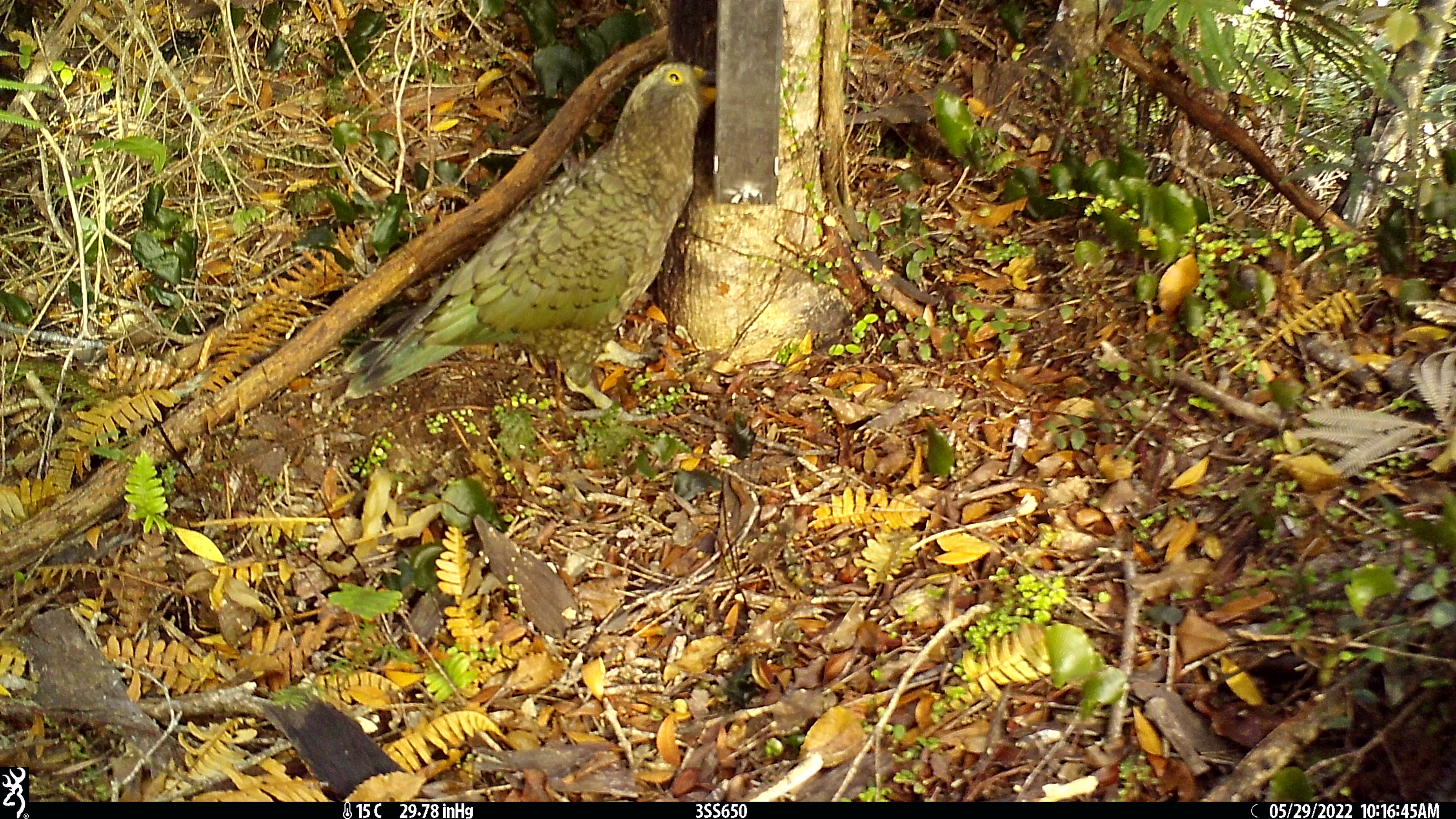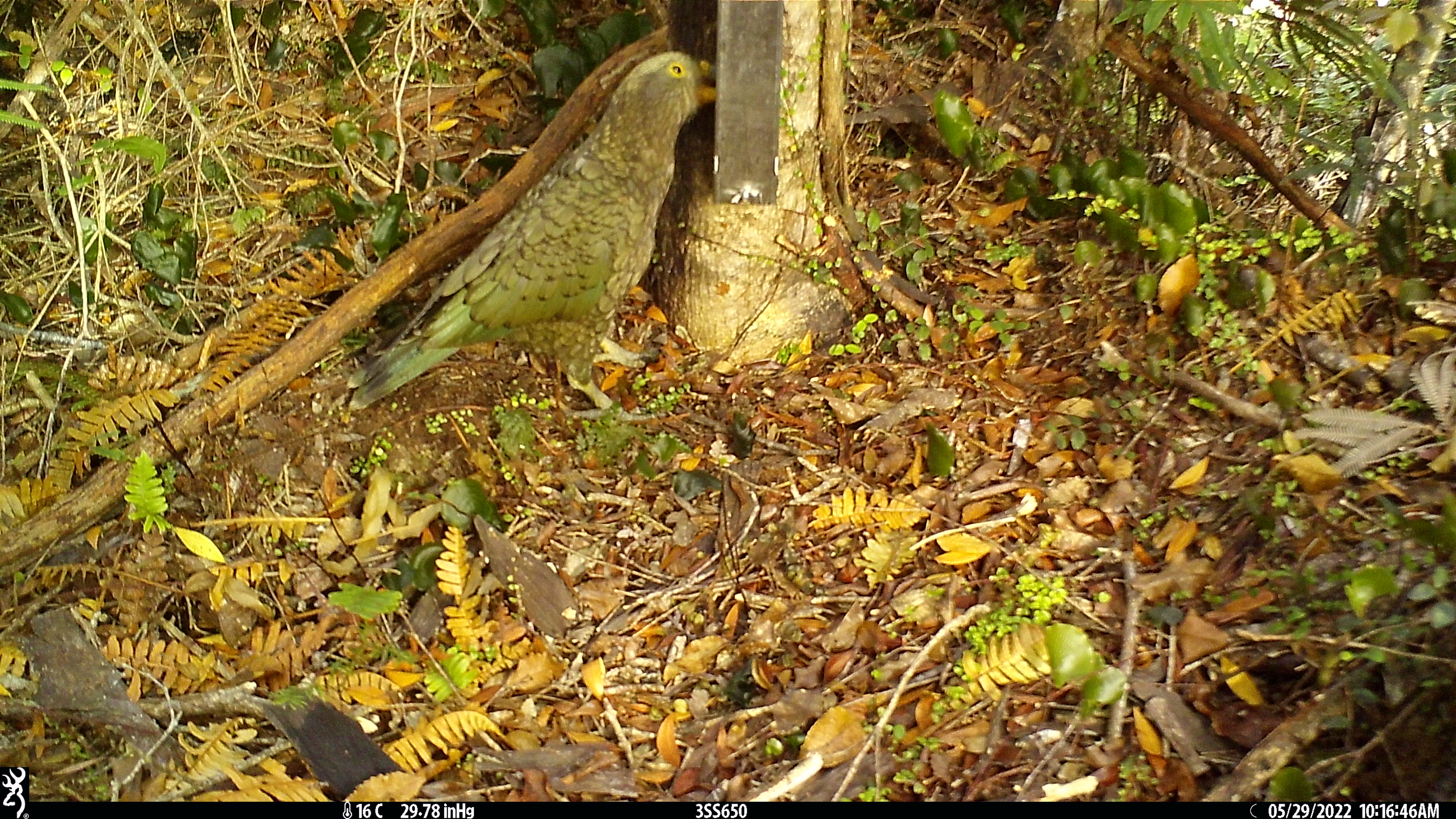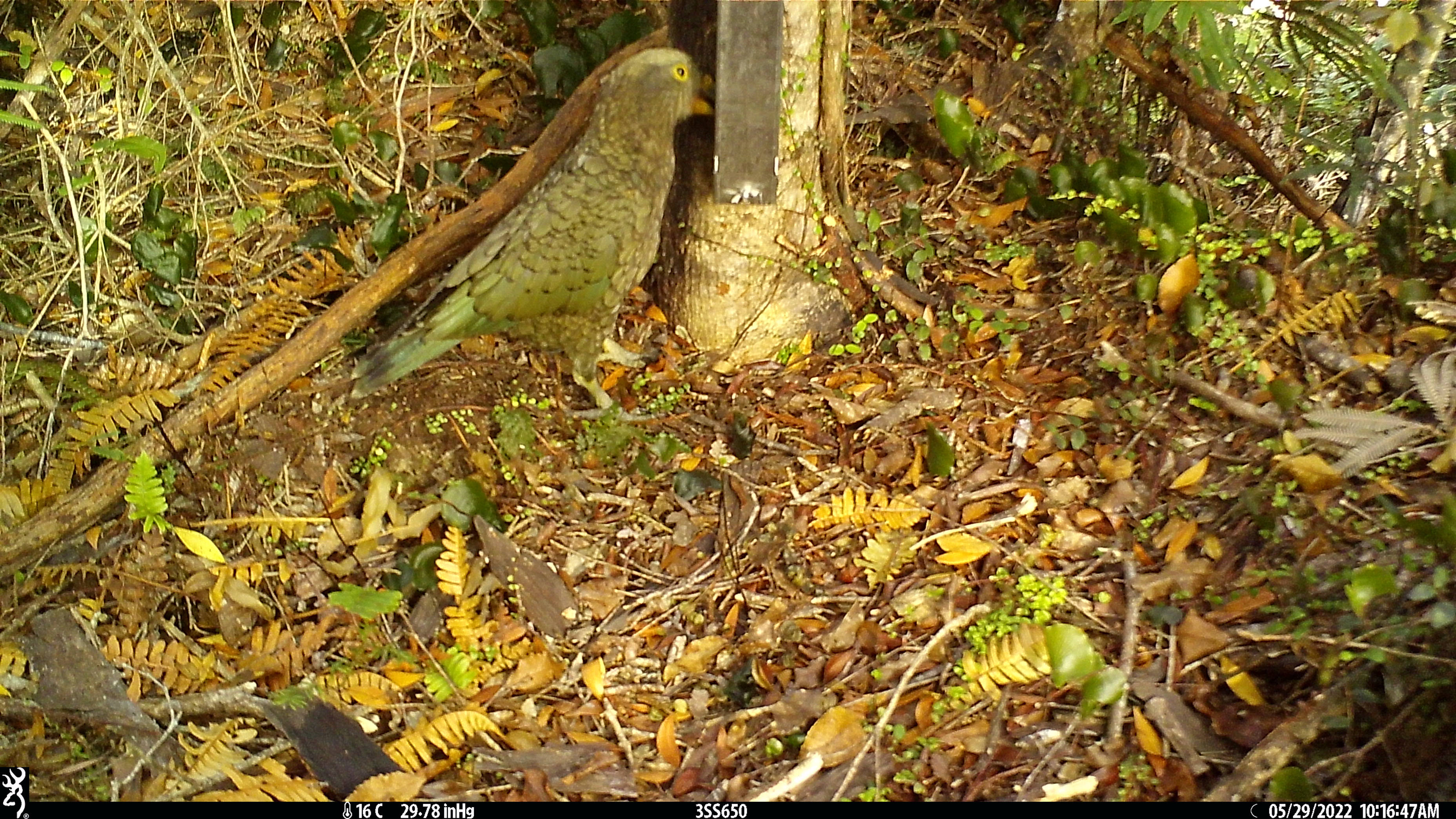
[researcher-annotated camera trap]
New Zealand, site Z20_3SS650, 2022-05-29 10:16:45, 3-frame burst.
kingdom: Animalia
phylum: Chordata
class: Aves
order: Psittaciformes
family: Strigopidae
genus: Nestor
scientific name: Nestor notabilis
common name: kea